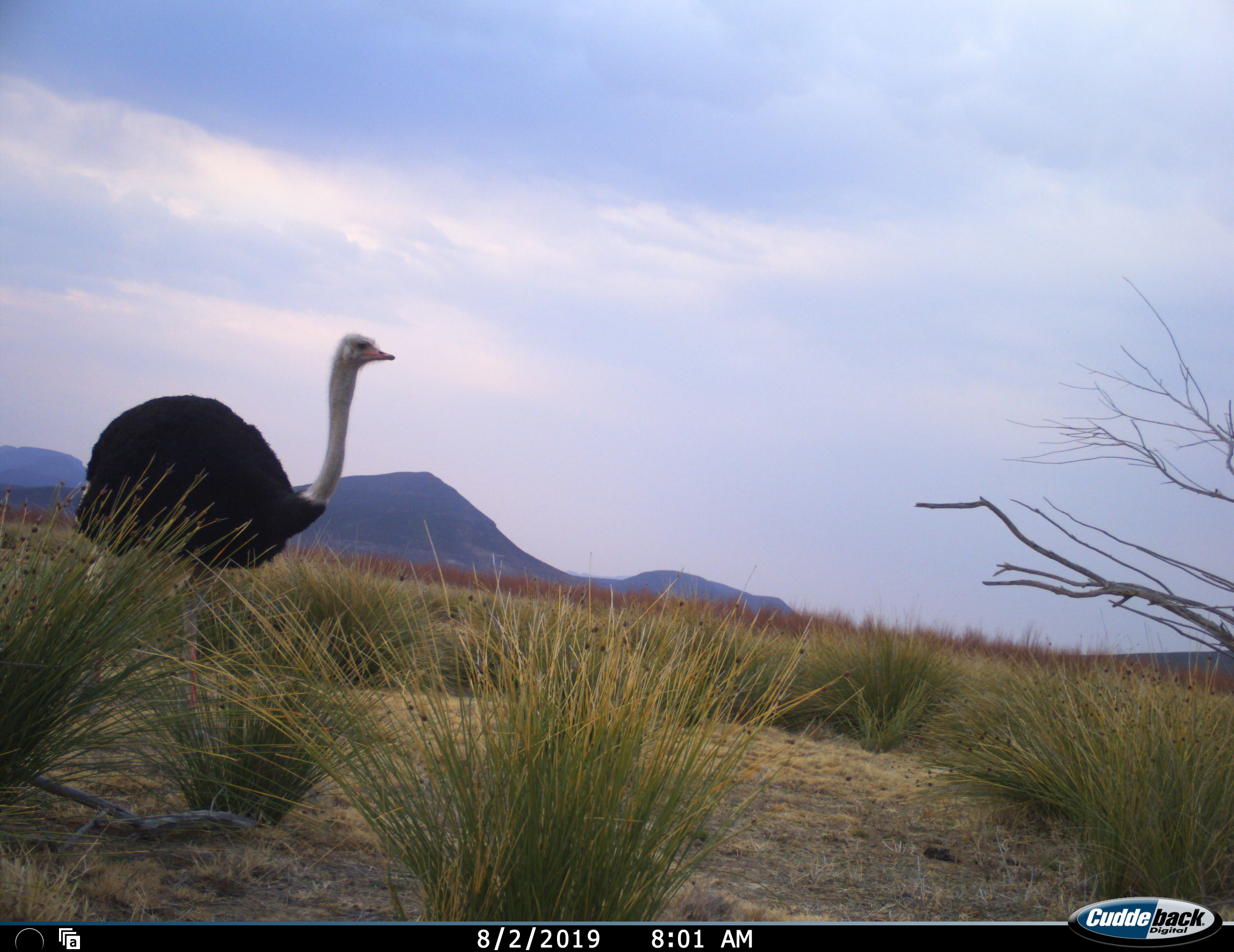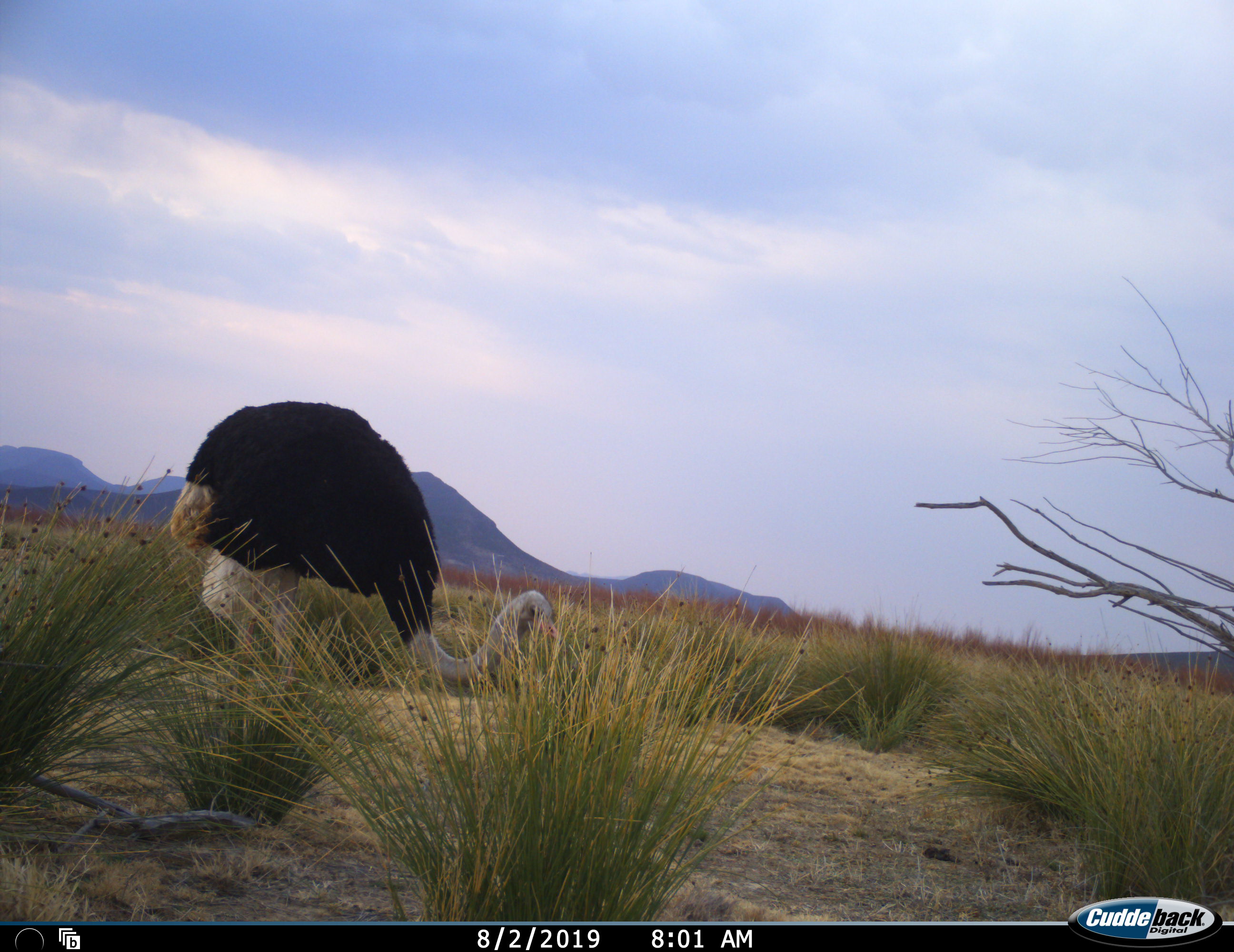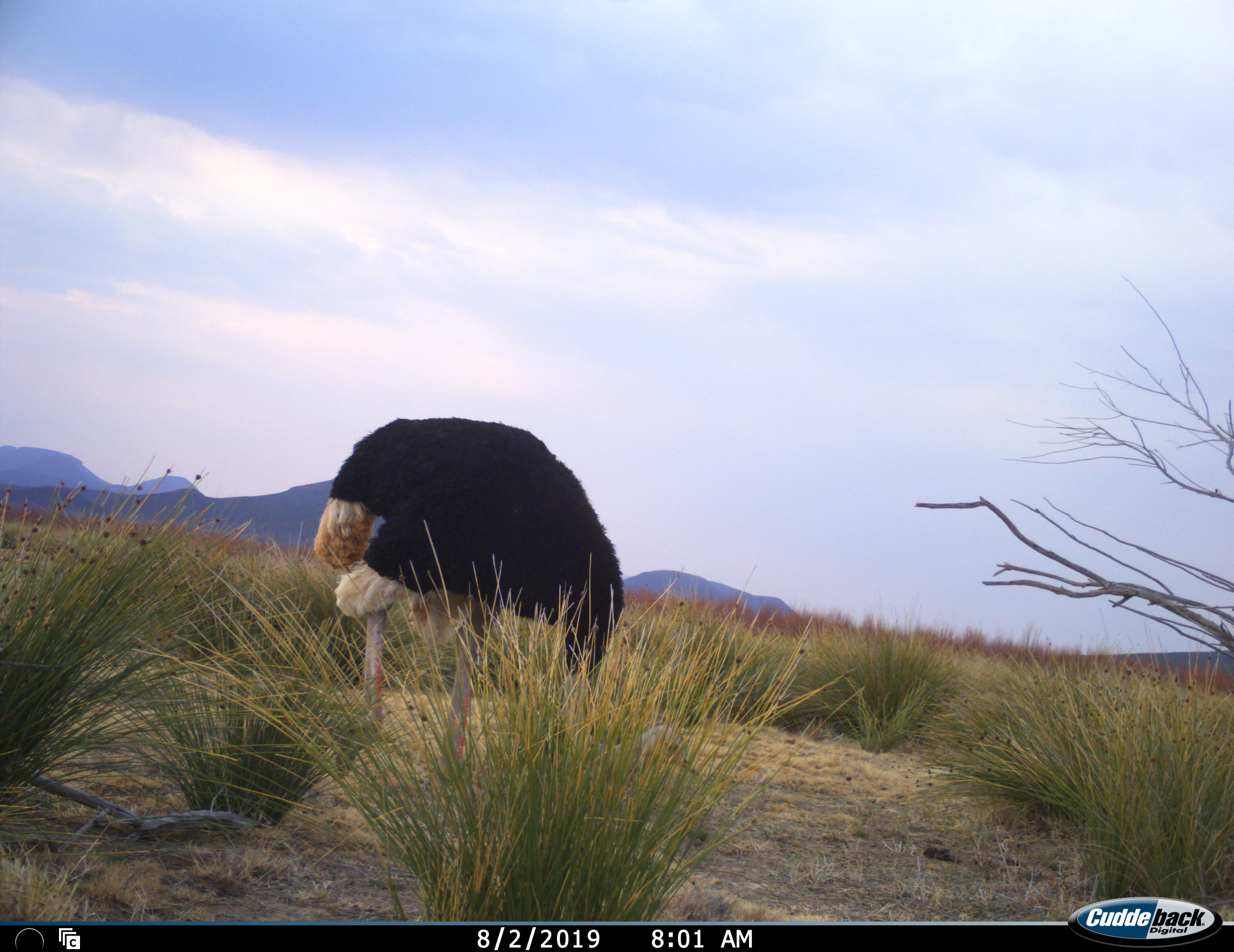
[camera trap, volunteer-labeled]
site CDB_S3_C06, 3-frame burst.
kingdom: Animalia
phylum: Chordata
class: Aves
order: Struthioniformes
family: Struthionidae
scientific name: Struthionidae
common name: ostrich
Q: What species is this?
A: Ostrich (Struthionidae).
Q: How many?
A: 1.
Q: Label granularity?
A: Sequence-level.